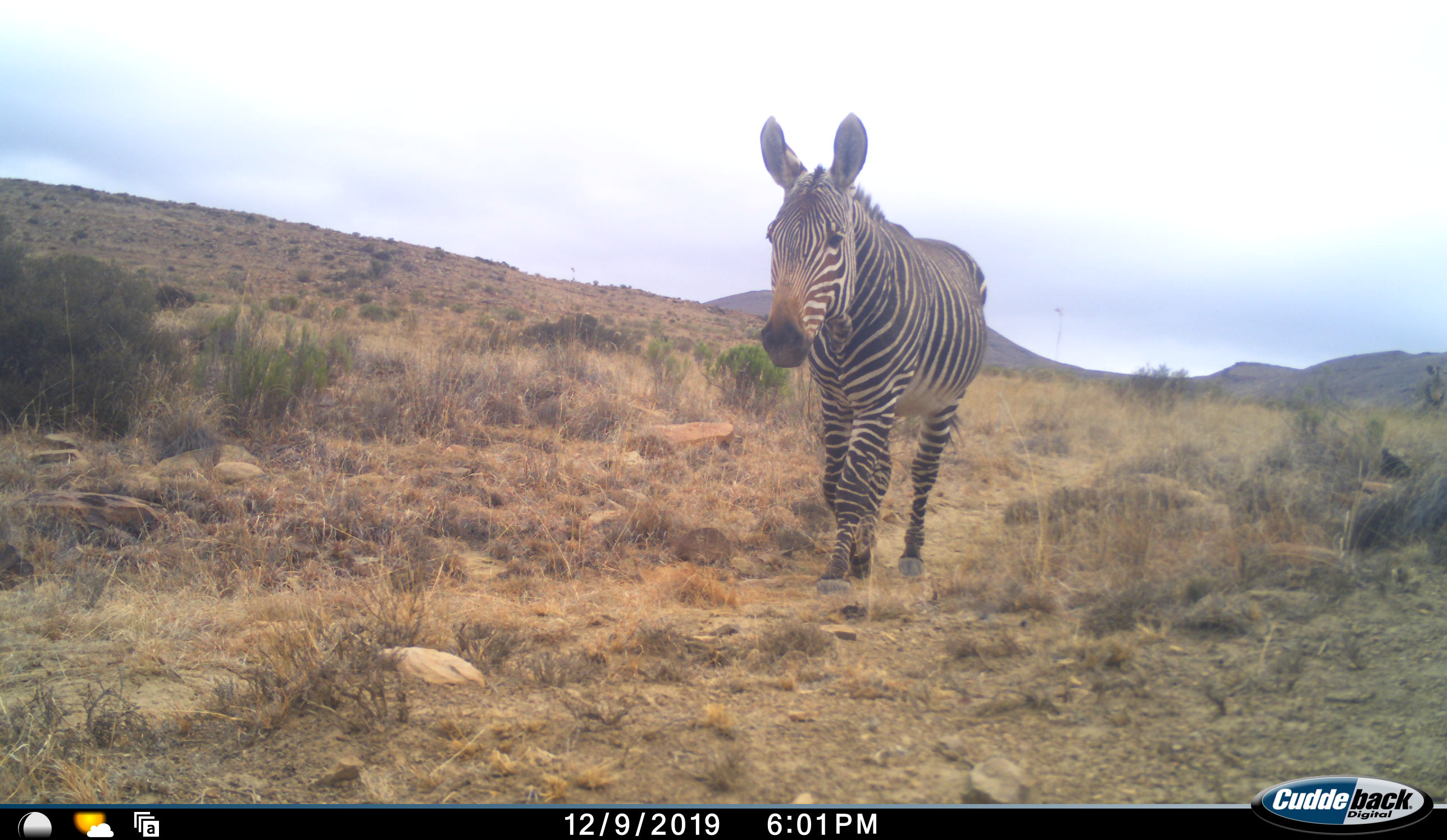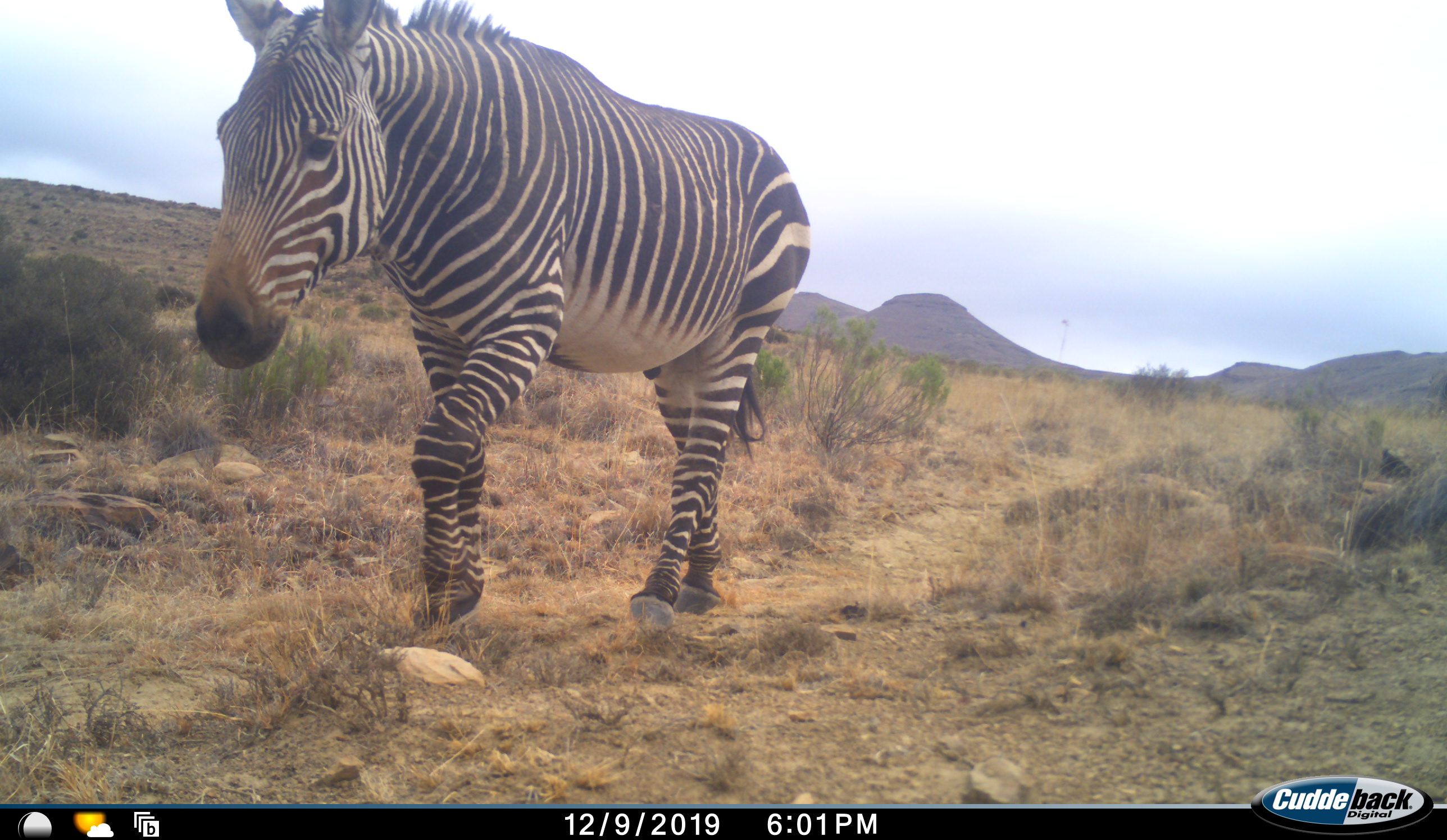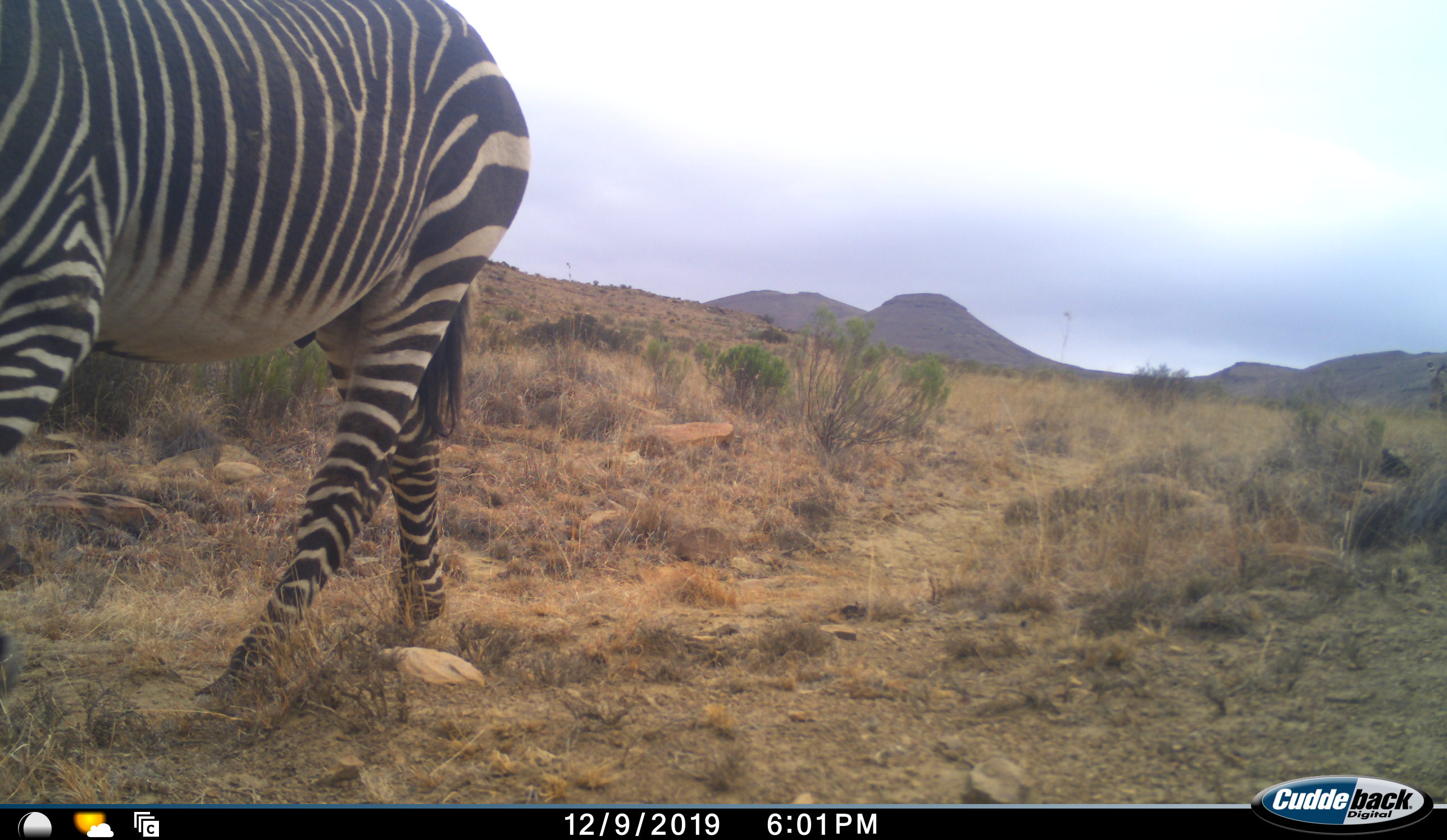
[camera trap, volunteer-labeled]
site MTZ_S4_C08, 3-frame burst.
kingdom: Animalia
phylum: Chordata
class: Mammalia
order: Perissodactyla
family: Equidae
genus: Equus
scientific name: Equus zebra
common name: mountain zebra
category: zebramountain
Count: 1.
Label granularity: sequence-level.